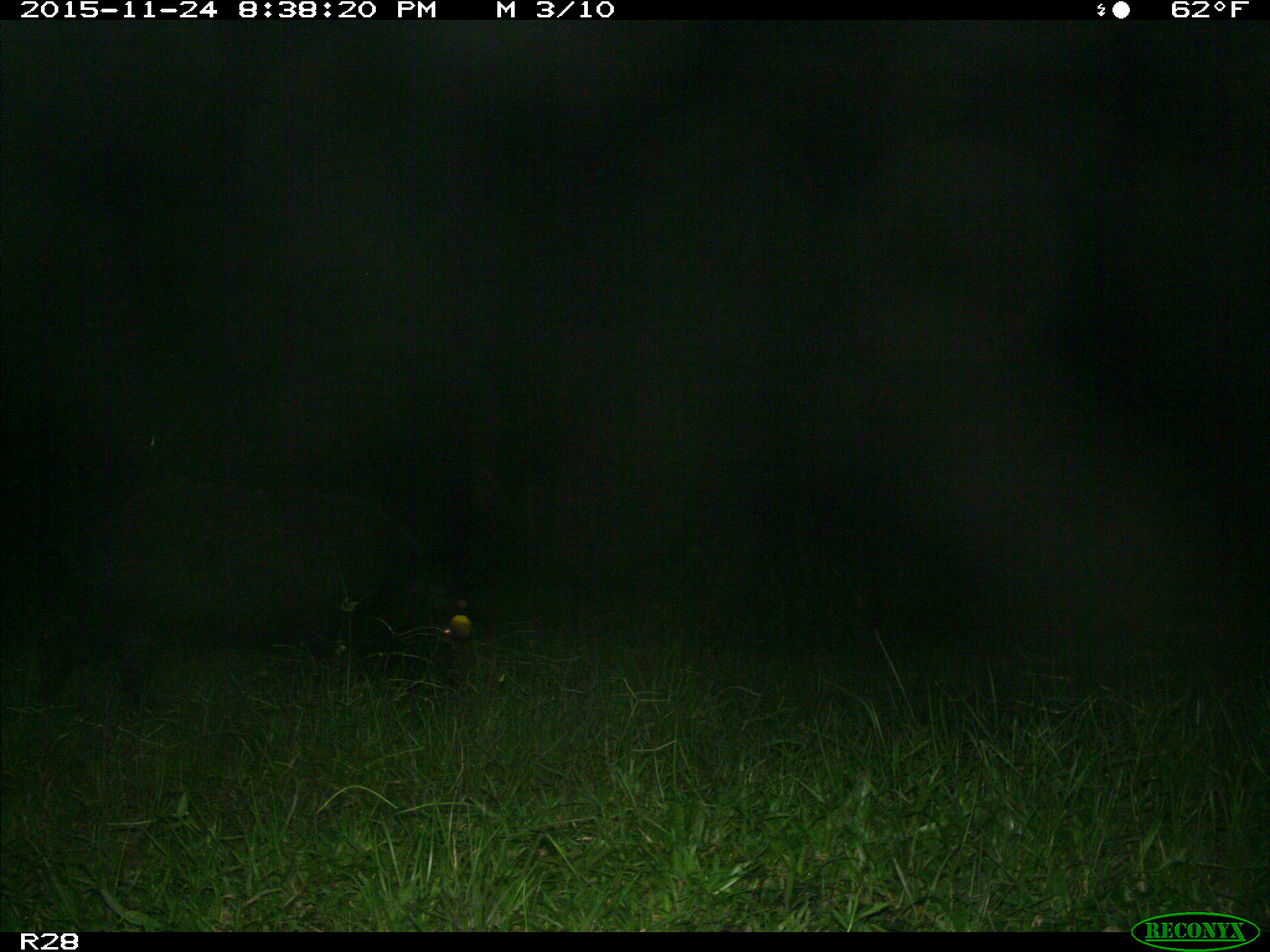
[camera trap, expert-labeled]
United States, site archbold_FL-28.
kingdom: Animalia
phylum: Chordata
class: Mammalia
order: Artiodactyla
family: Suidae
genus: Sus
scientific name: Sus scrofa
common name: wild boar